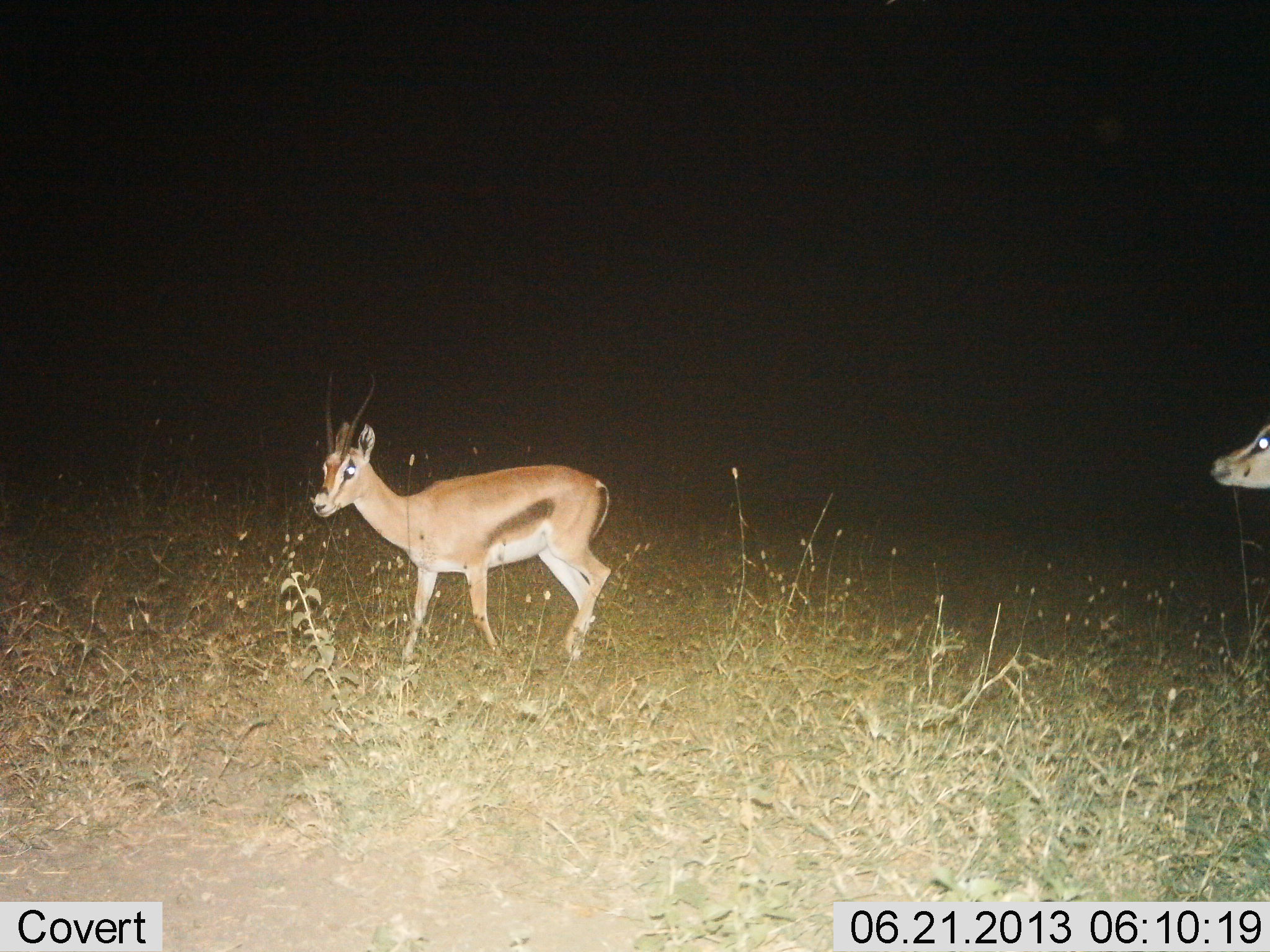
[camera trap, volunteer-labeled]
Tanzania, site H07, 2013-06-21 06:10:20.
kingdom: Animalia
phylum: Chordata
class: Mammalia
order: Artiodactyla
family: Bovidae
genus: Eudorcas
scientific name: Eudorcas thomsonii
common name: thomson's gazelle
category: gazellethomsons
Gazellethomsons (thomson's gazelle) (Eudorcas thomsonii), count 2. Behavior (volunteer vote fractions): standing 39%, resting 0%, moving 67%, interacting 0%. Young present (vote fraction): 0%. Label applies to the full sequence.